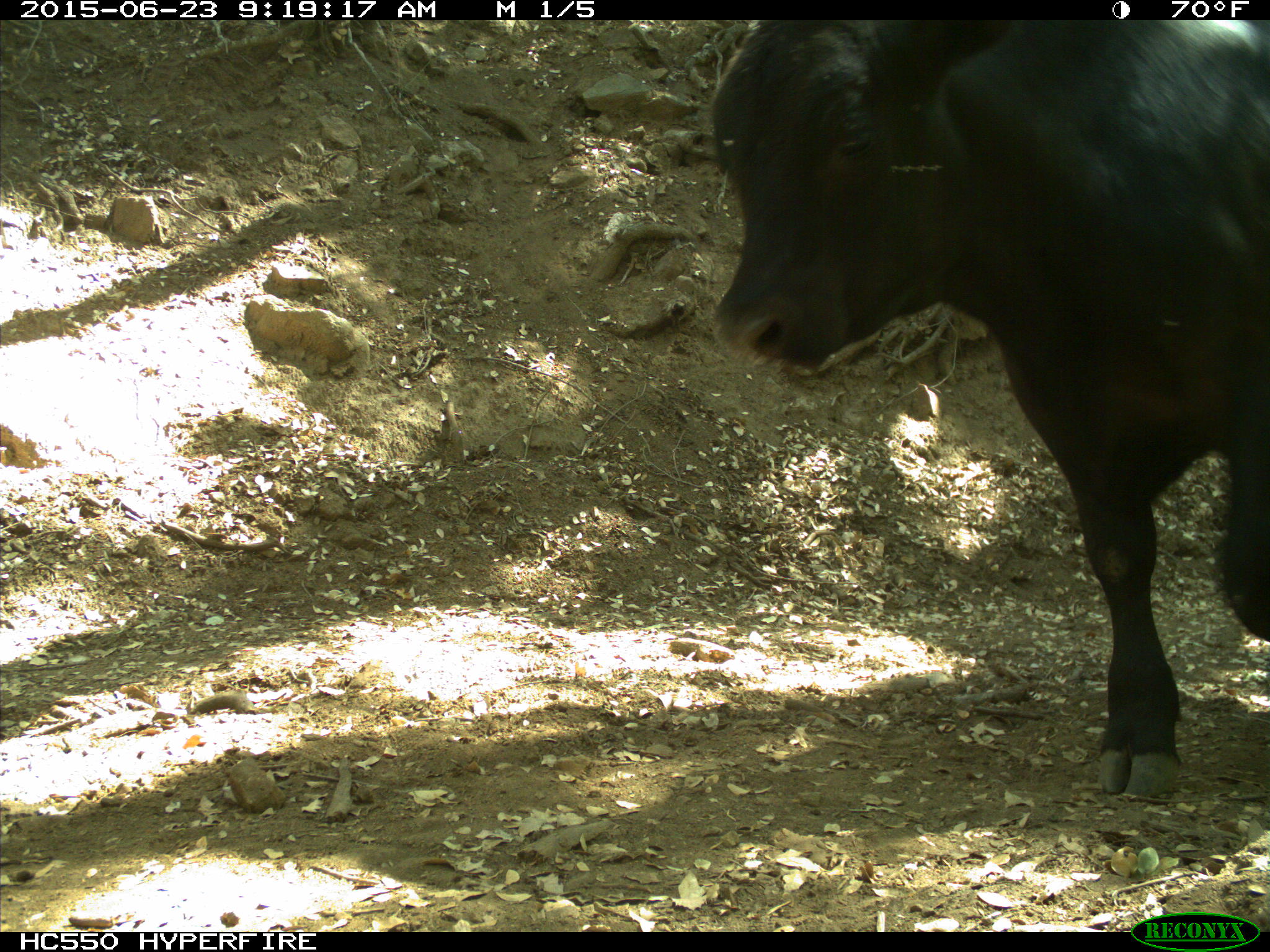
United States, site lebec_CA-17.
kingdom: Animalia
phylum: Chordata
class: Mammalia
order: Artiodactyla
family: Bovidae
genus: Bos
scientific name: Bos taurus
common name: domestic cow